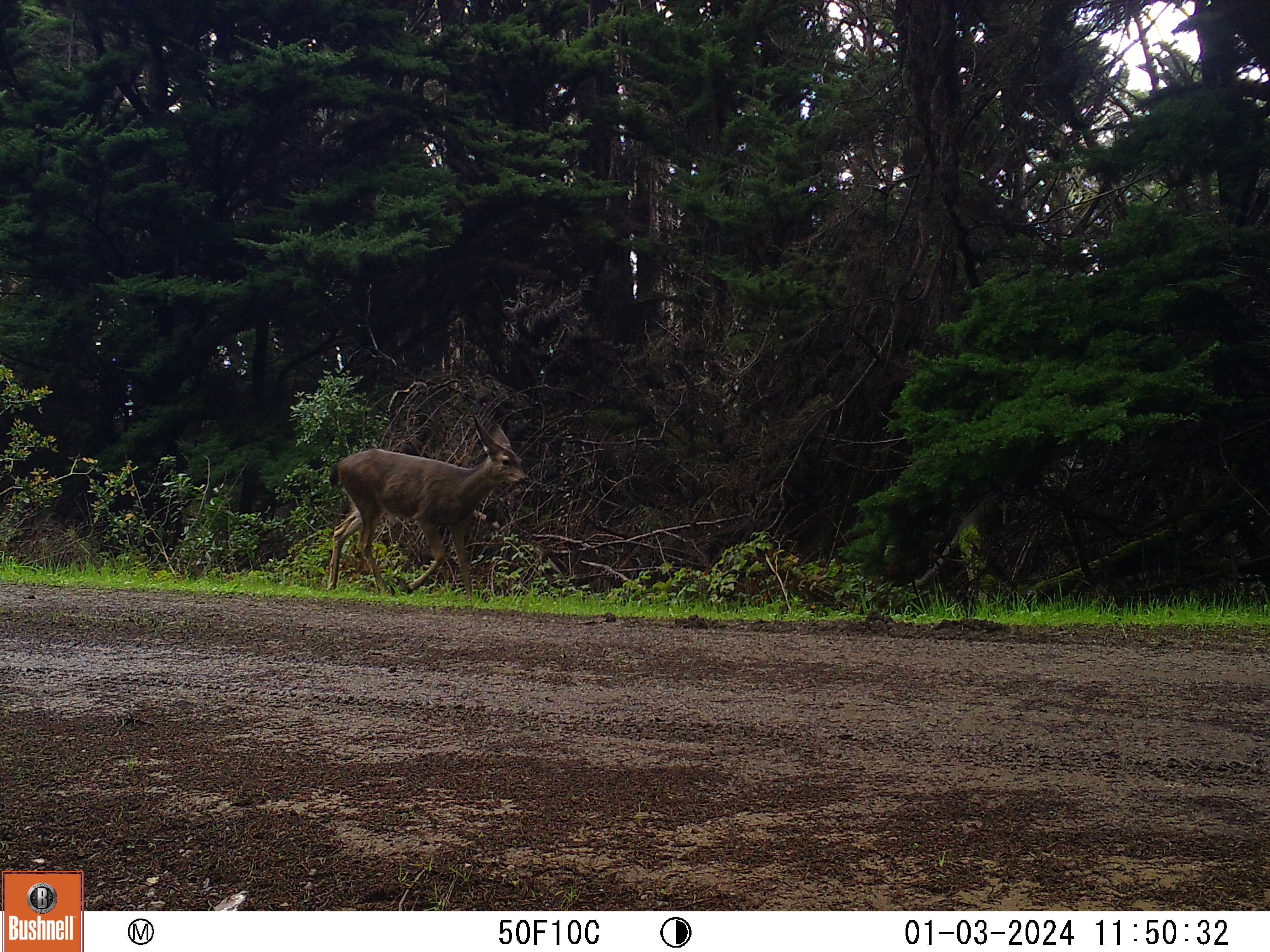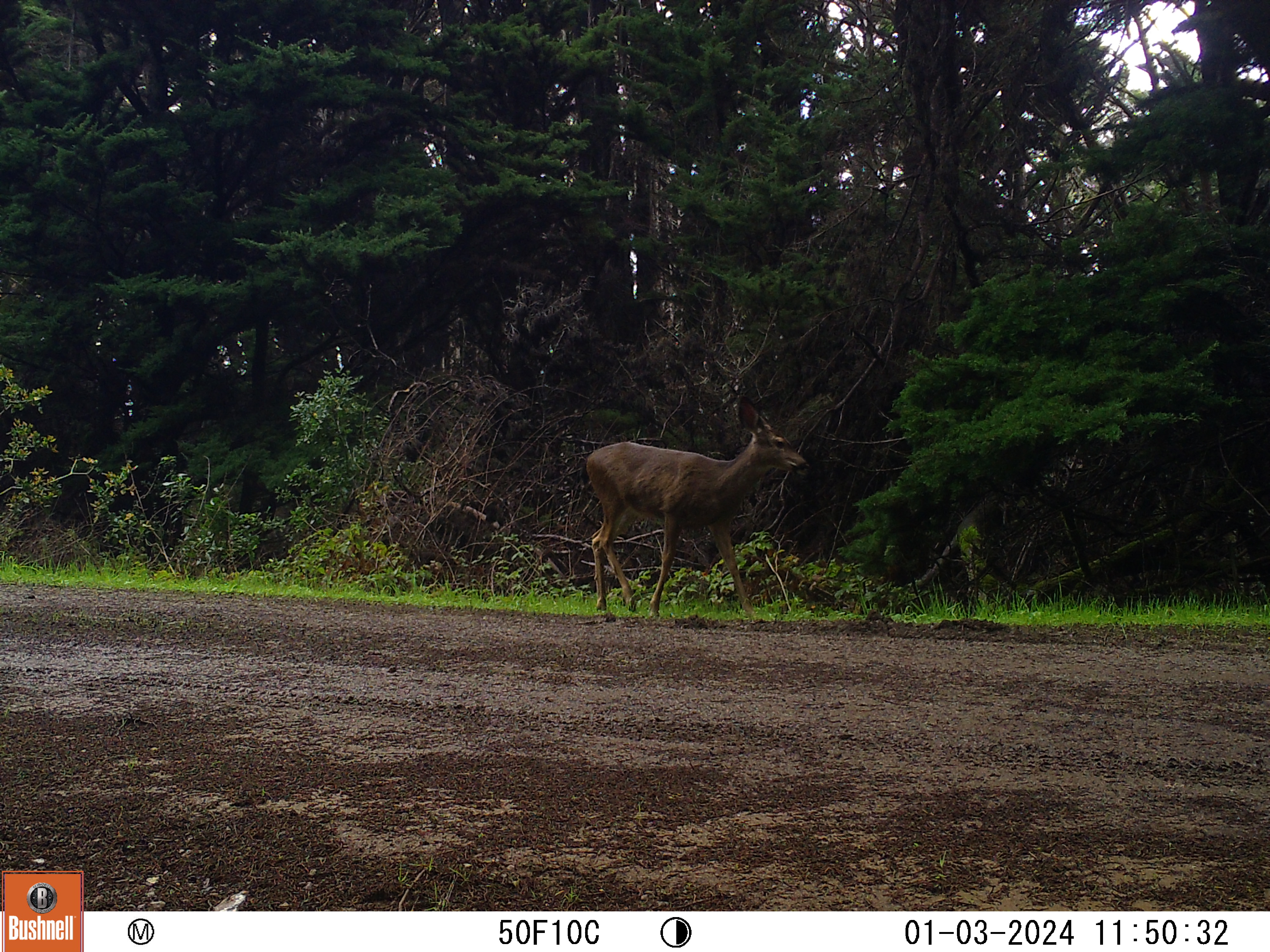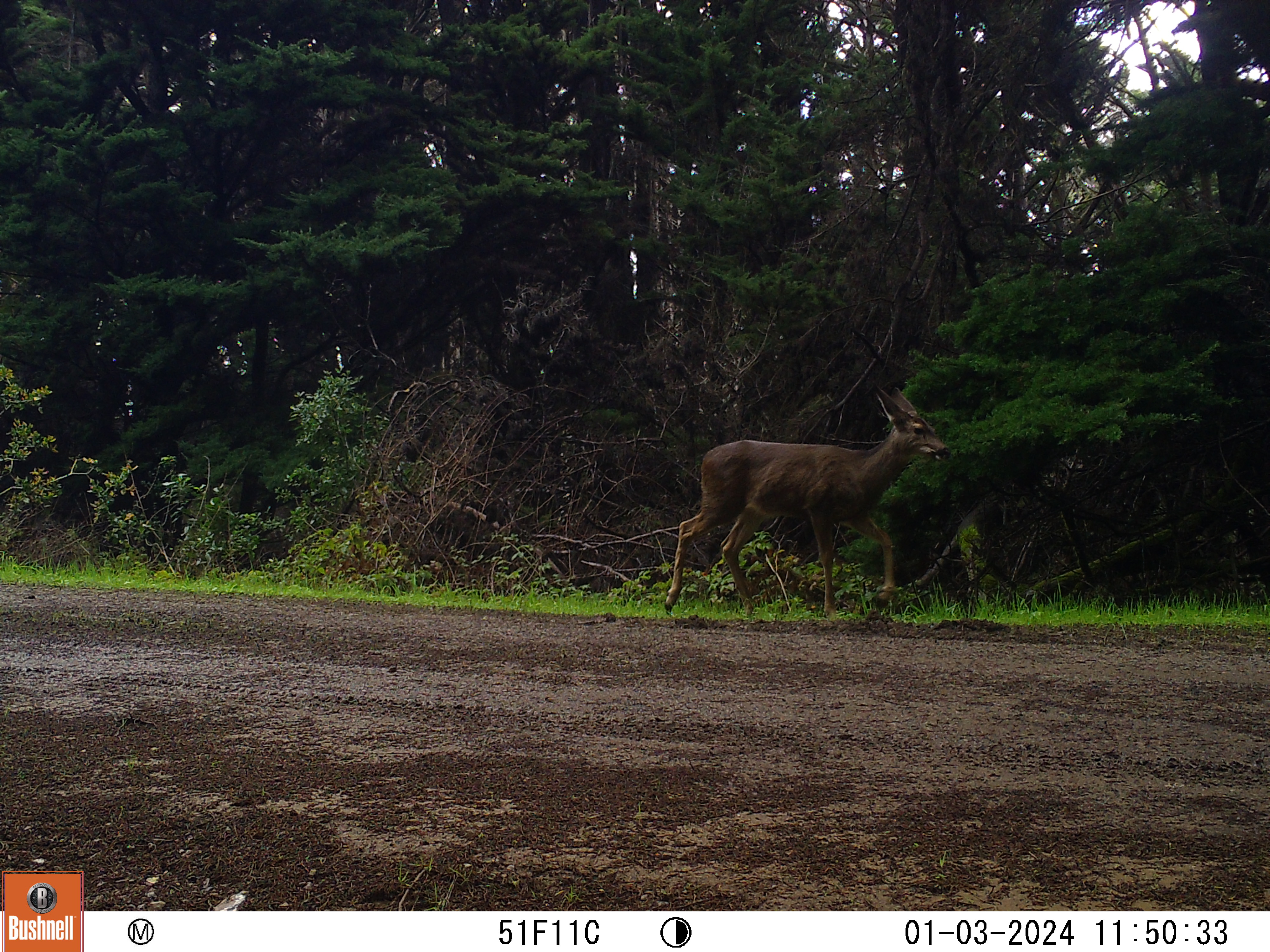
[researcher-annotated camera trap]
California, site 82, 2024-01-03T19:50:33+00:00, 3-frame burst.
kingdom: Animalia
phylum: Chordata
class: Mammalia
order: Artiodactyla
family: Cervidae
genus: Odocoileus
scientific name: Odocoileus hemionus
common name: mule deer